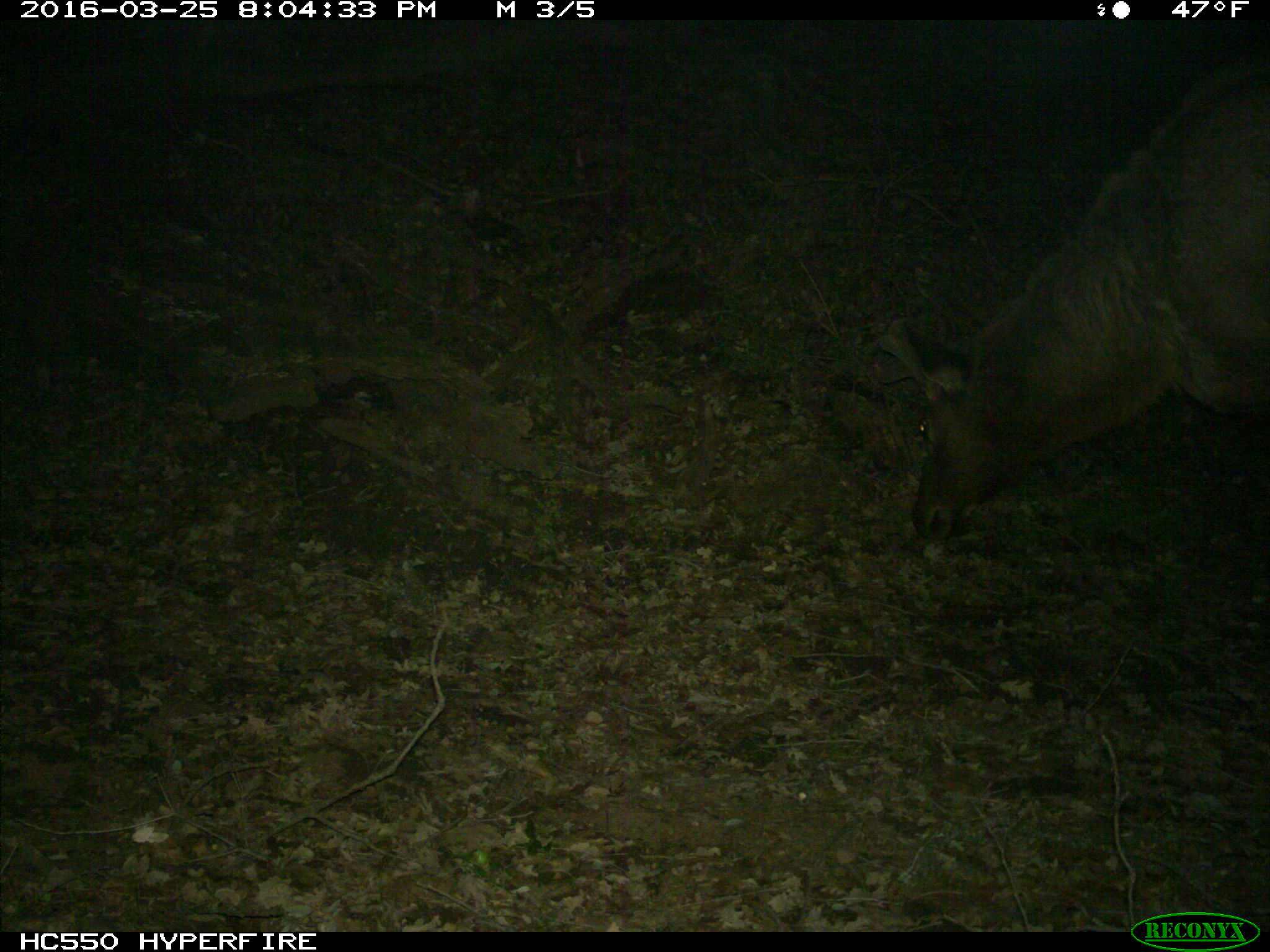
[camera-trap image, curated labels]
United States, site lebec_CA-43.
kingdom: Animalia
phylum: Chordata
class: Mammalia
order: Artiodactyla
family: Cervidae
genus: Cervus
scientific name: Cervus canadensis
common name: elk